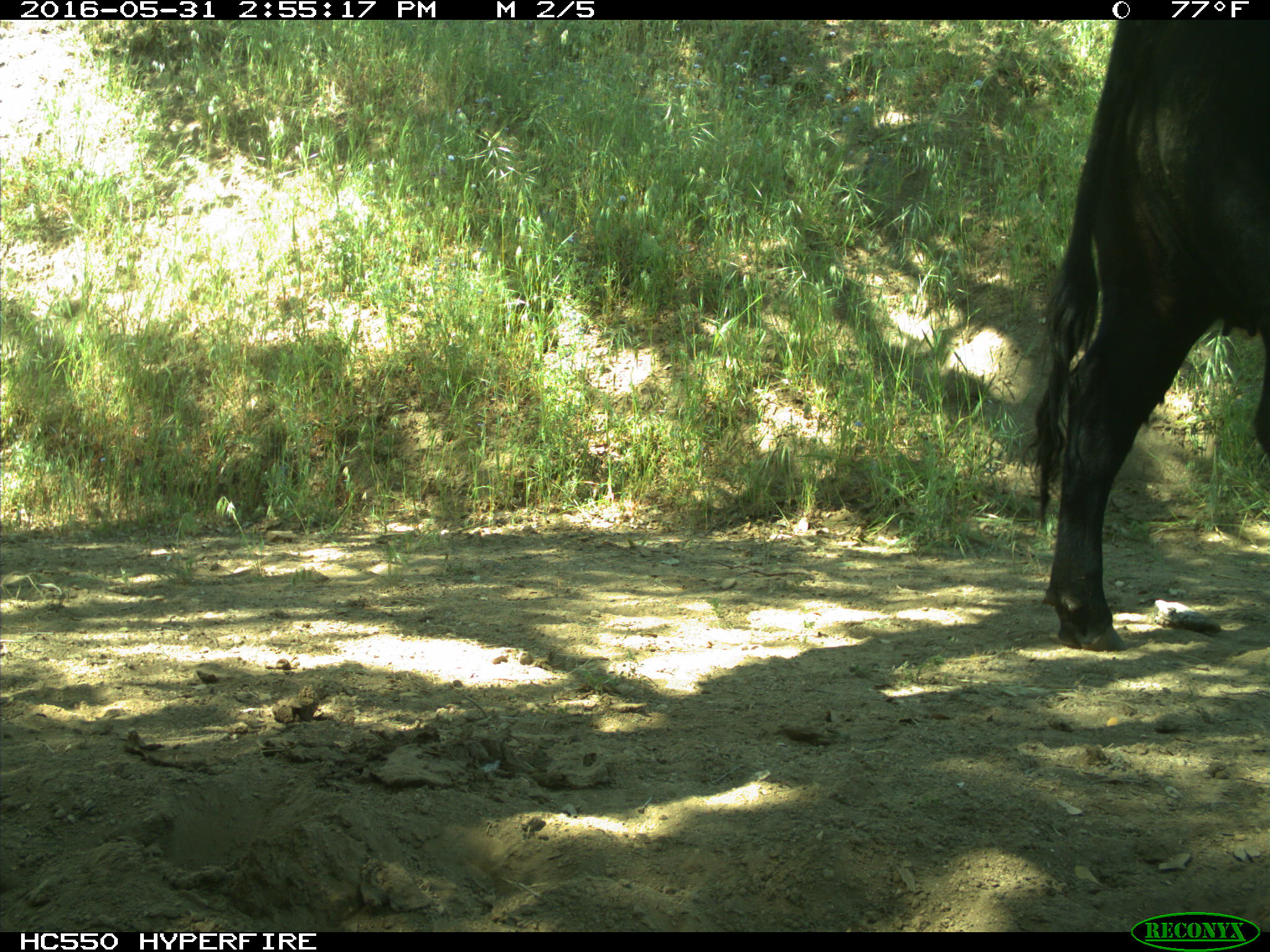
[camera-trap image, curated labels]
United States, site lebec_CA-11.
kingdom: Animalia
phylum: Chordata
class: Mammalia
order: Artiodactyla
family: Bovidae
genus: Bos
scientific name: Bos taurus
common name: domestic cow